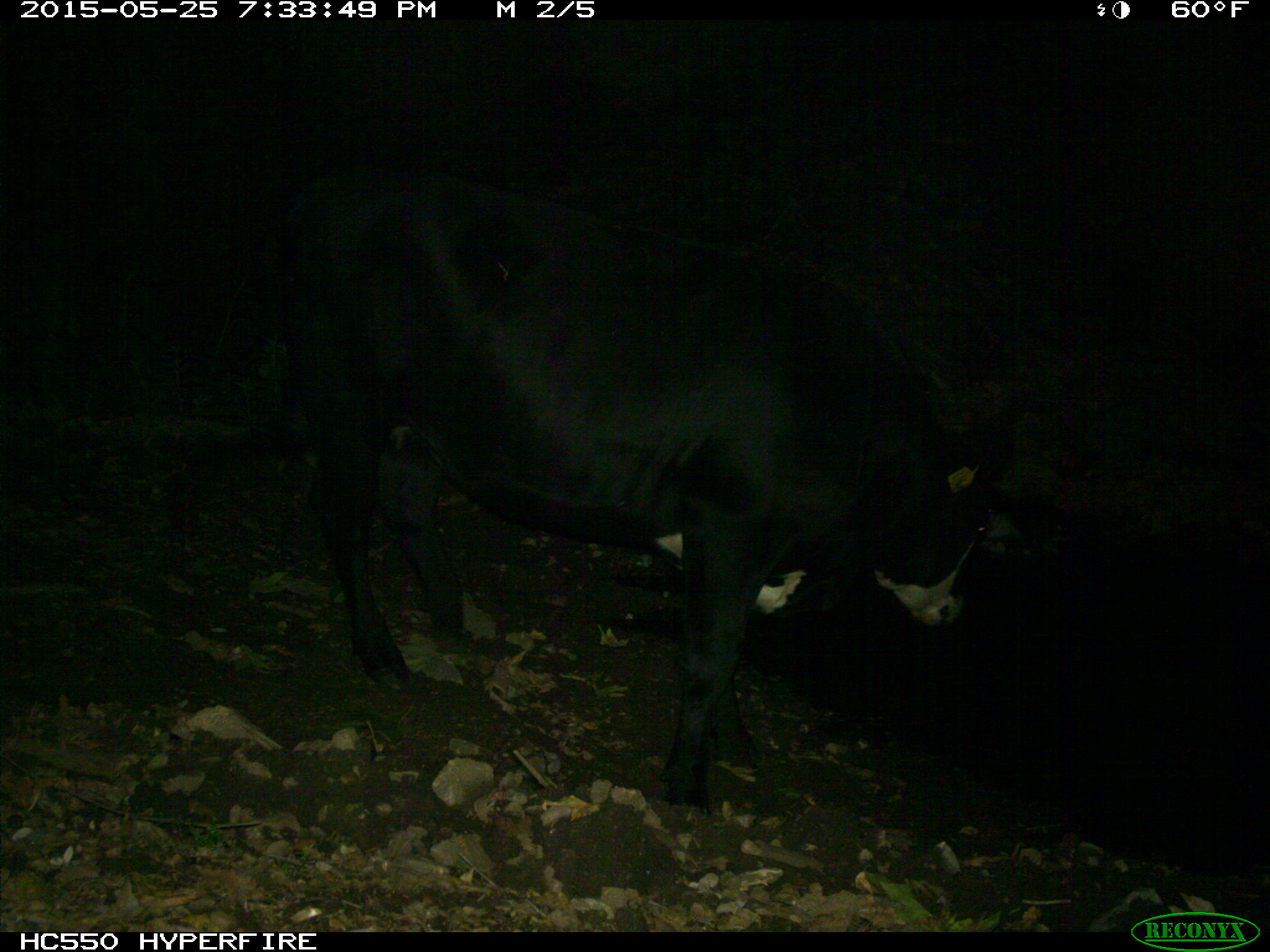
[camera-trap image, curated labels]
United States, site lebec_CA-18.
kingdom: Animalia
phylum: Chordata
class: Mammalia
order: Artiodactyla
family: Bovidae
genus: Bos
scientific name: Bos taurus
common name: domestic cow